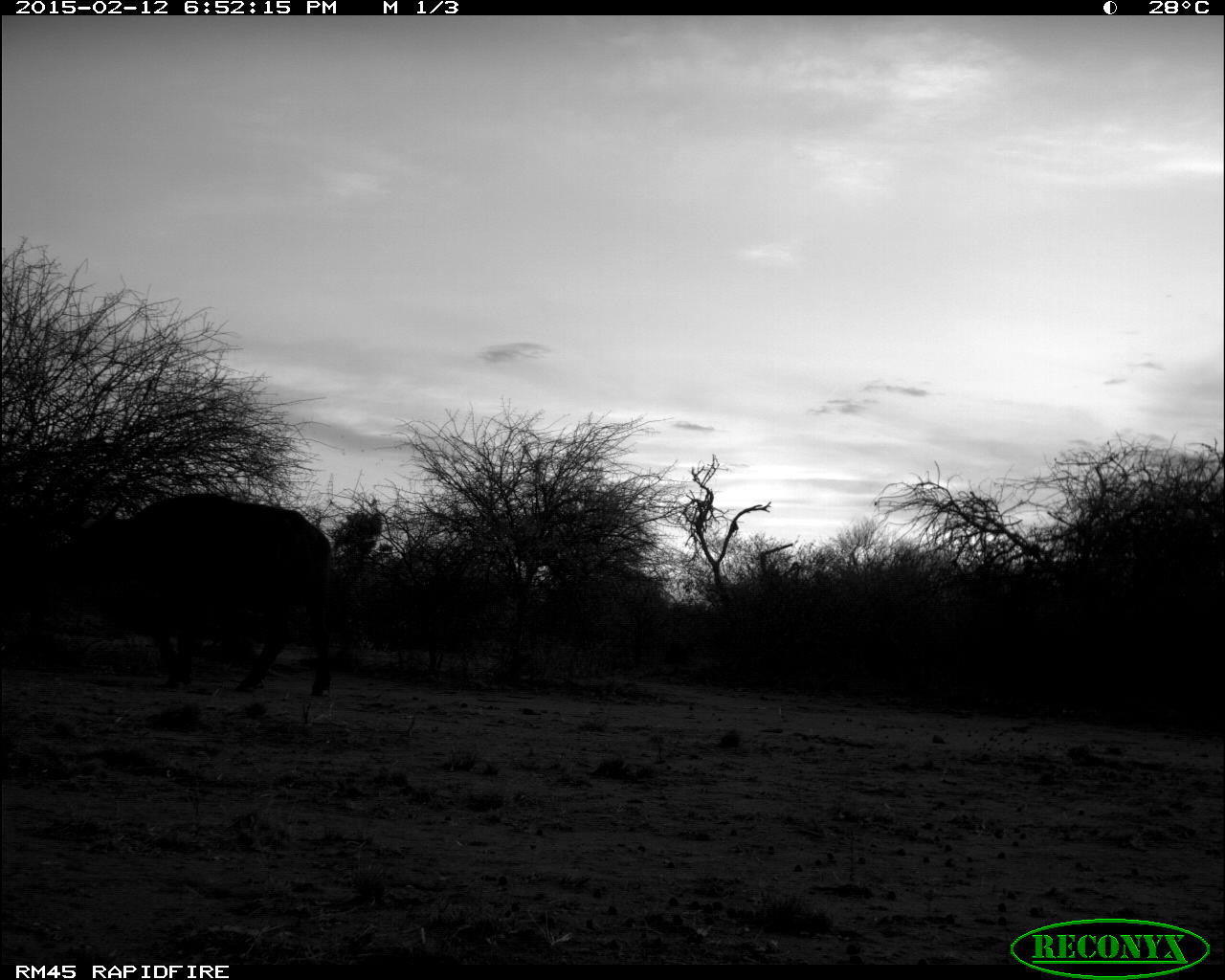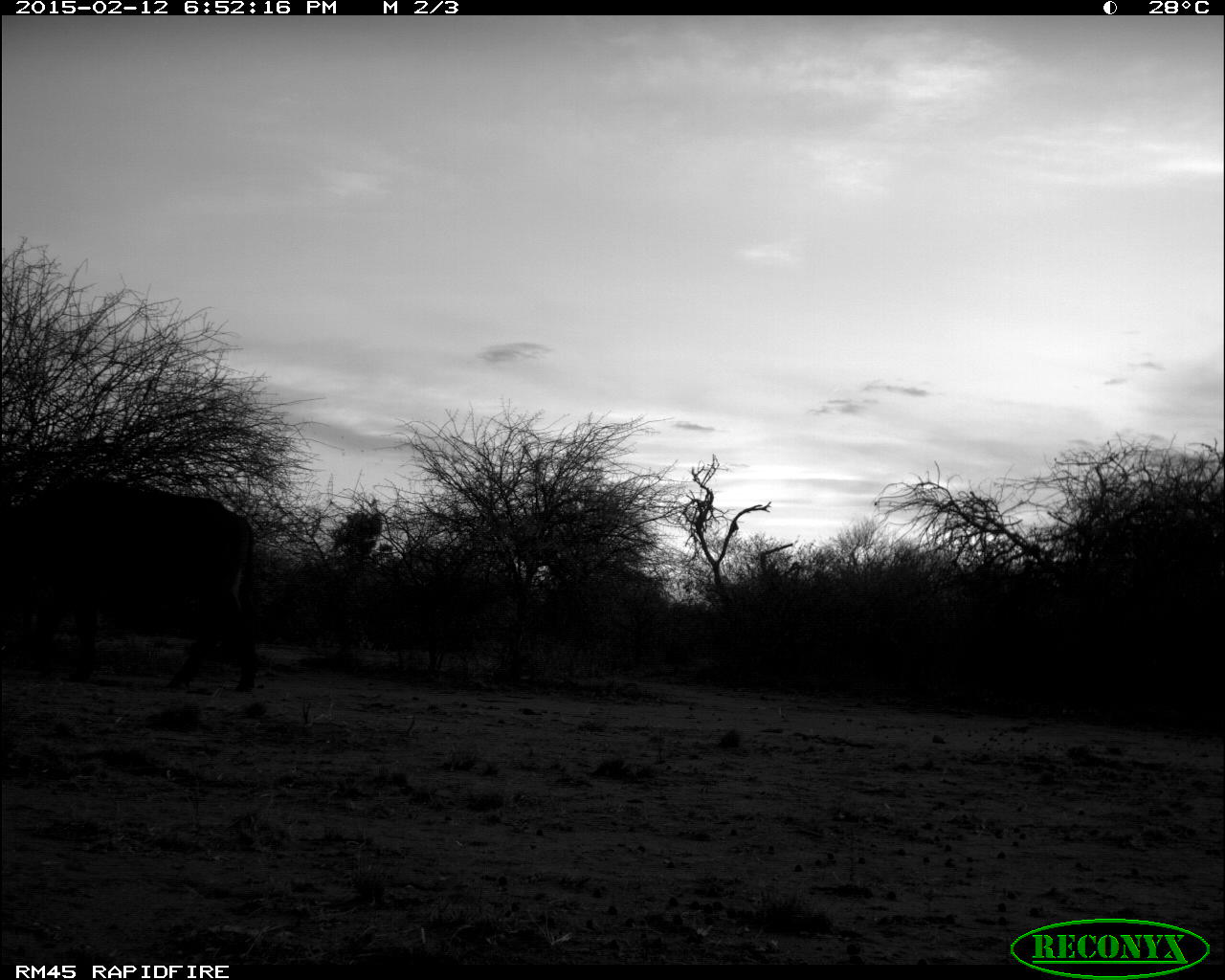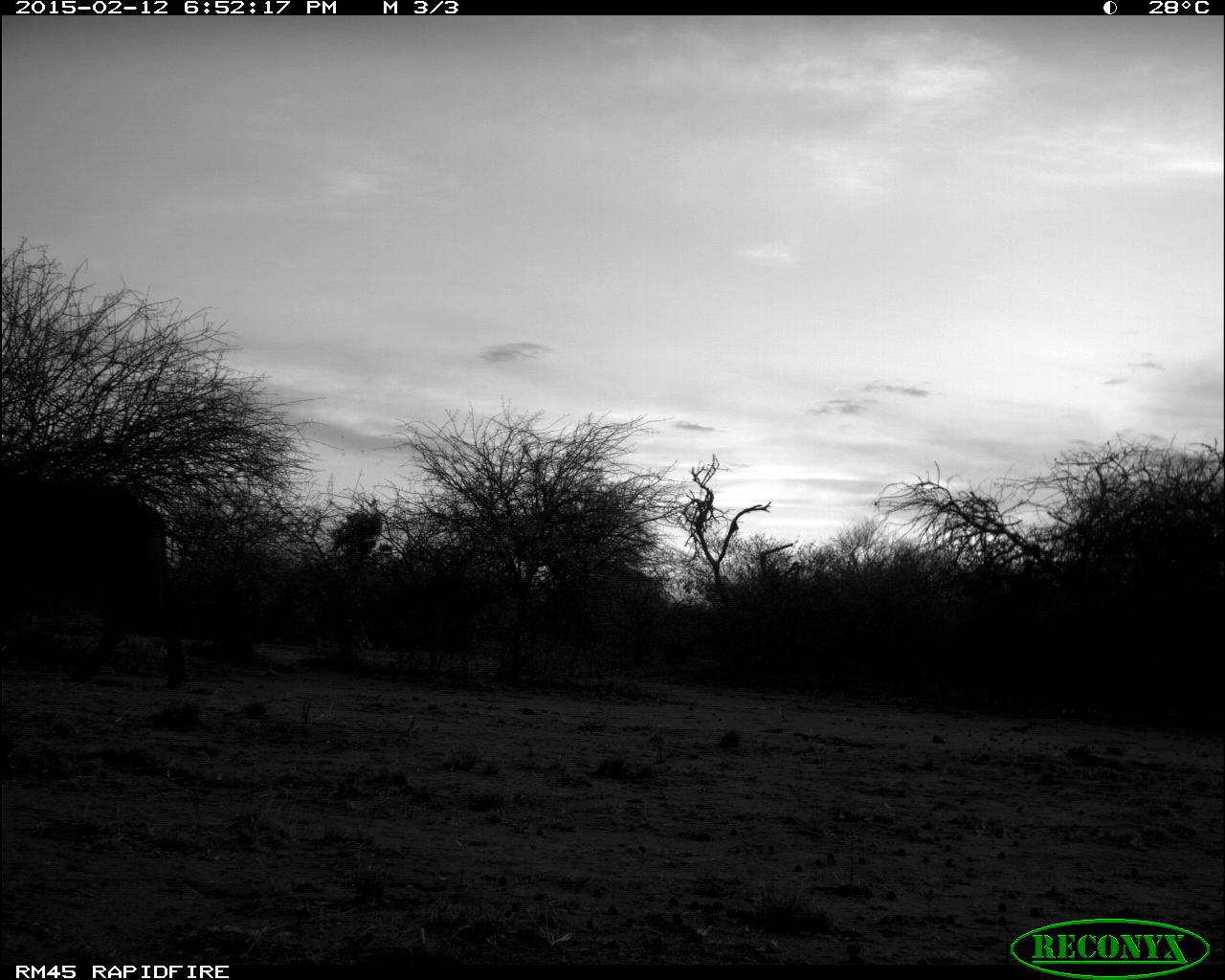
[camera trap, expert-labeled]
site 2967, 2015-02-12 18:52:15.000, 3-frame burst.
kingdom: Animalia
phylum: Chordata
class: Mammalia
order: Artiodactyla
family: Bovidae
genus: Syncerus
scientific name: Syncerus caffer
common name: african buffalo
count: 1